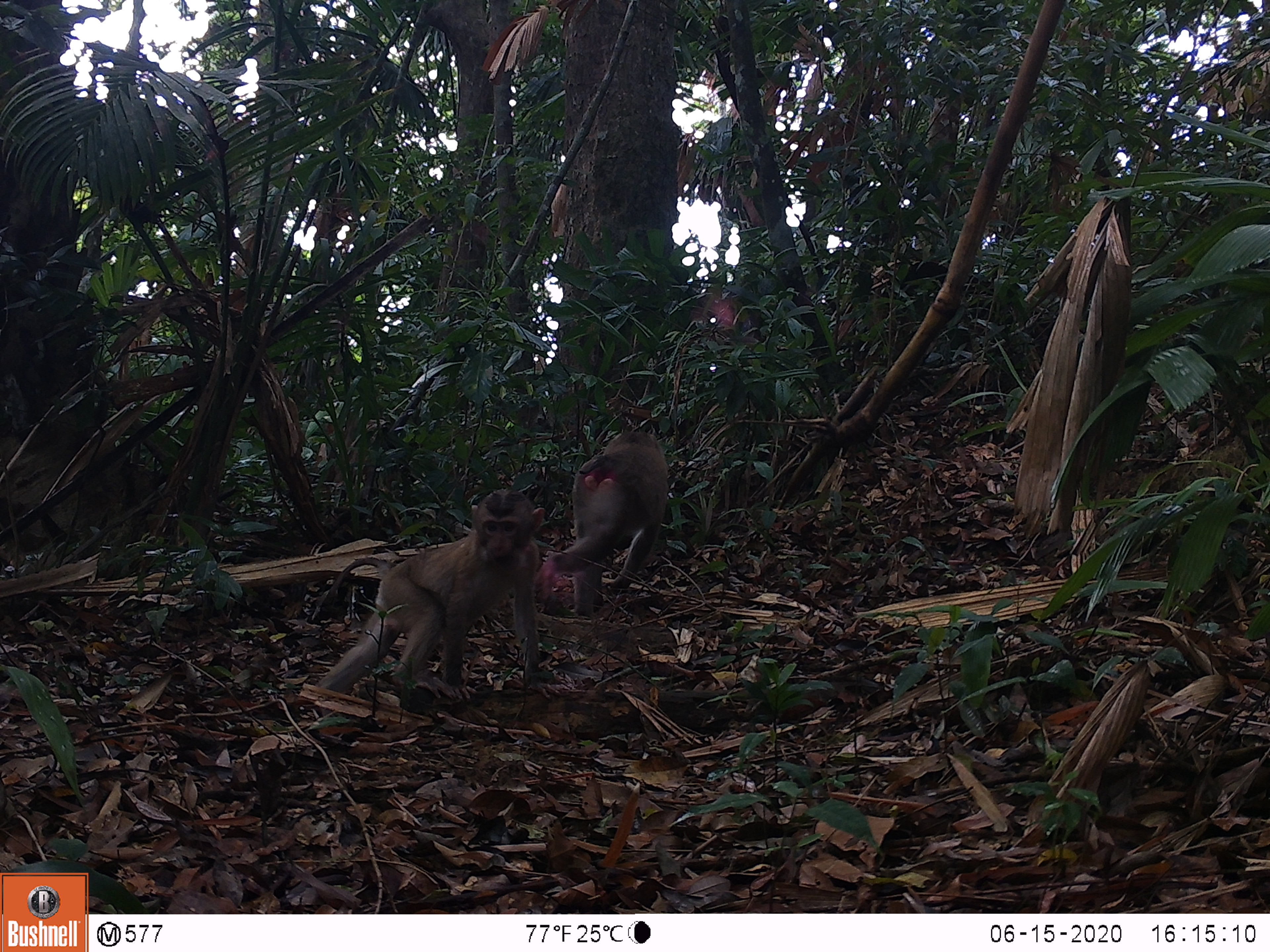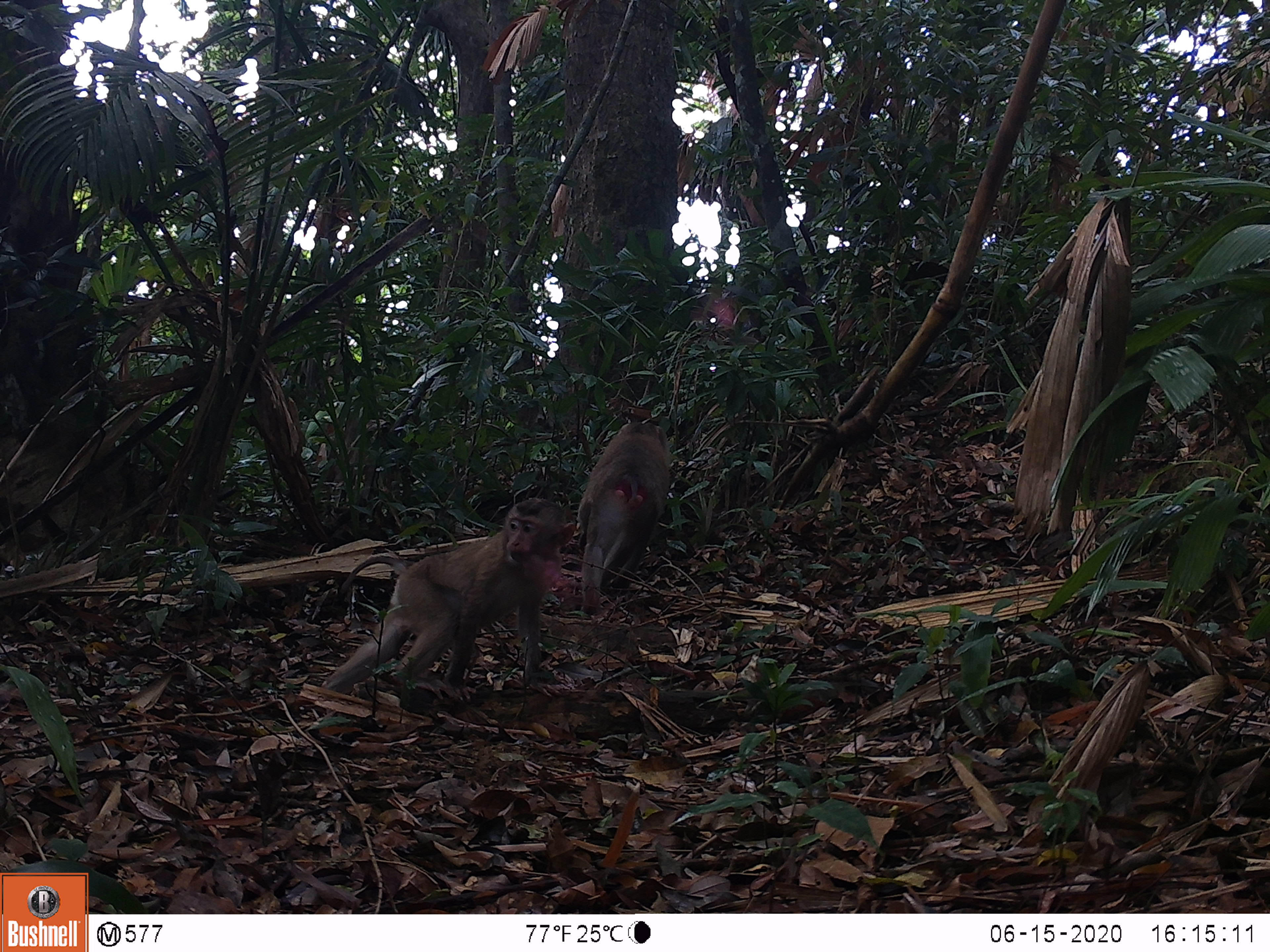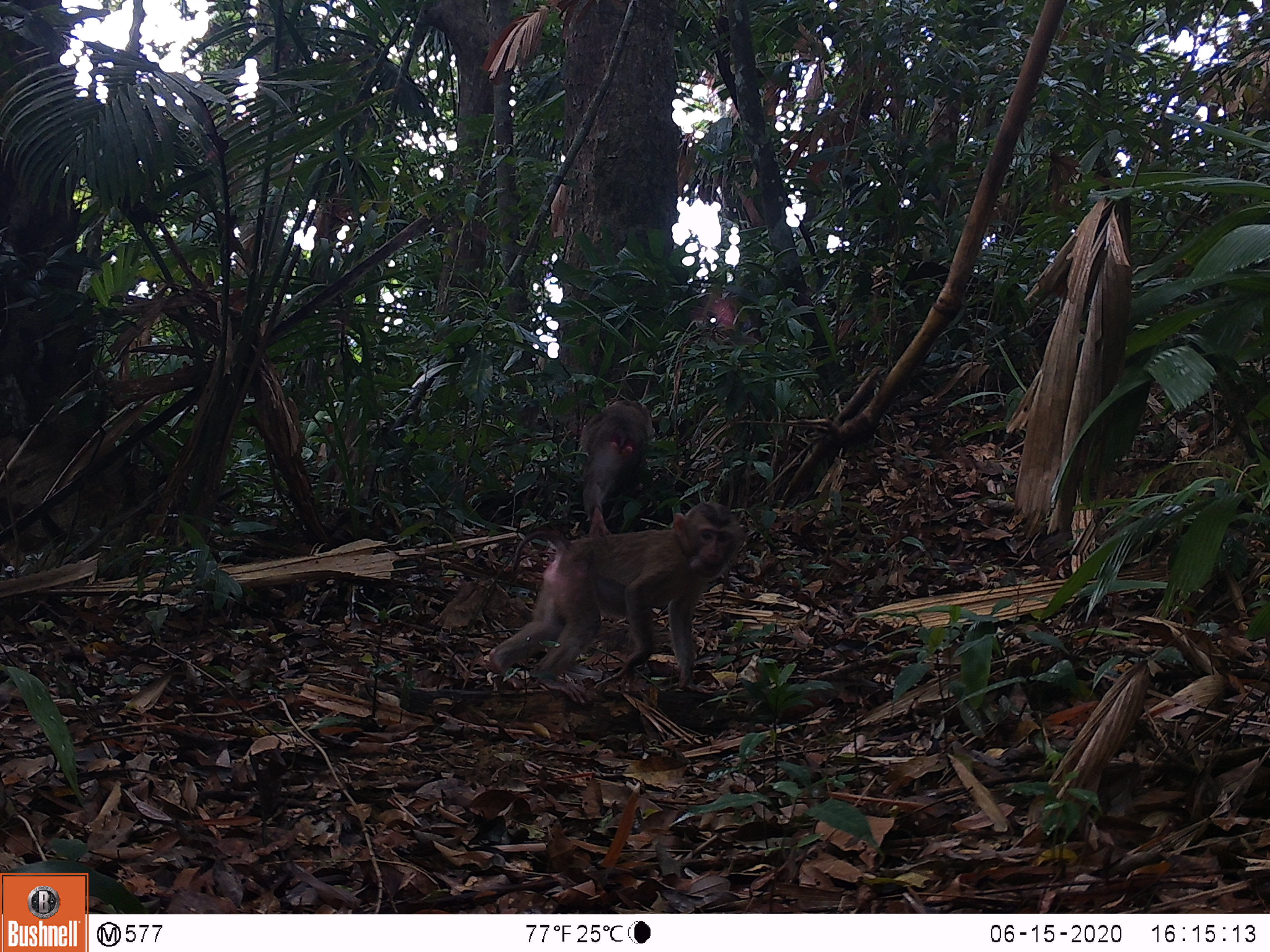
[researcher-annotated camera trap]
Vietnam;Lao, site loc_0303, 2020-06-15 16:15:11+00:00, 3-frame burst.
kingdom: Animalia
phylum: Chordata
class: Mammalia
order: Primates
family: Cercopithecidae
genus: Macaca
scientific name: Macaca nemestrina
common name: pig-tailed macaque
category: pig tailed macaque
Pig tailed macaque (pig-tailed macaque) (Macaca nemestrina). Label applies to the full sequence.